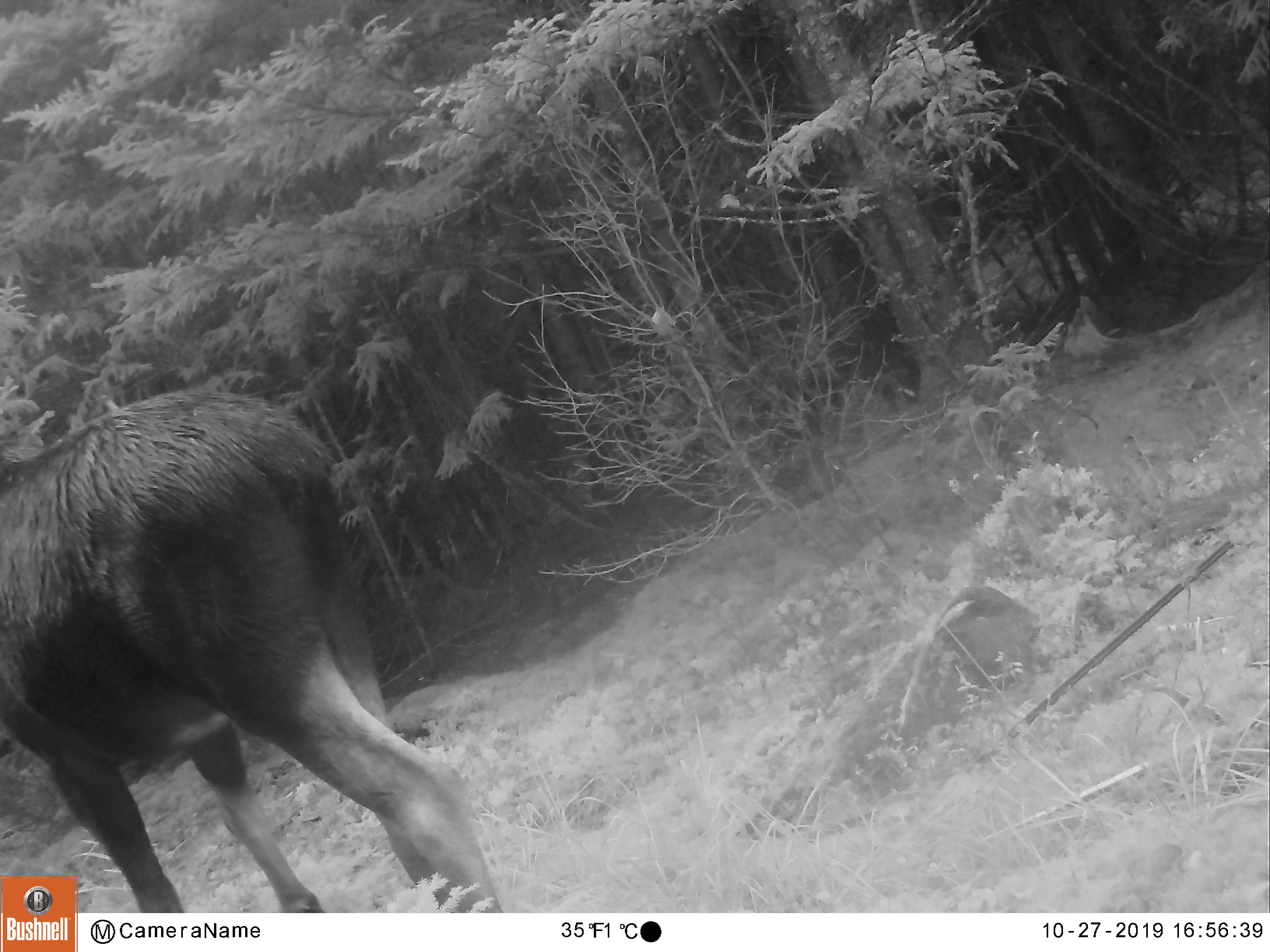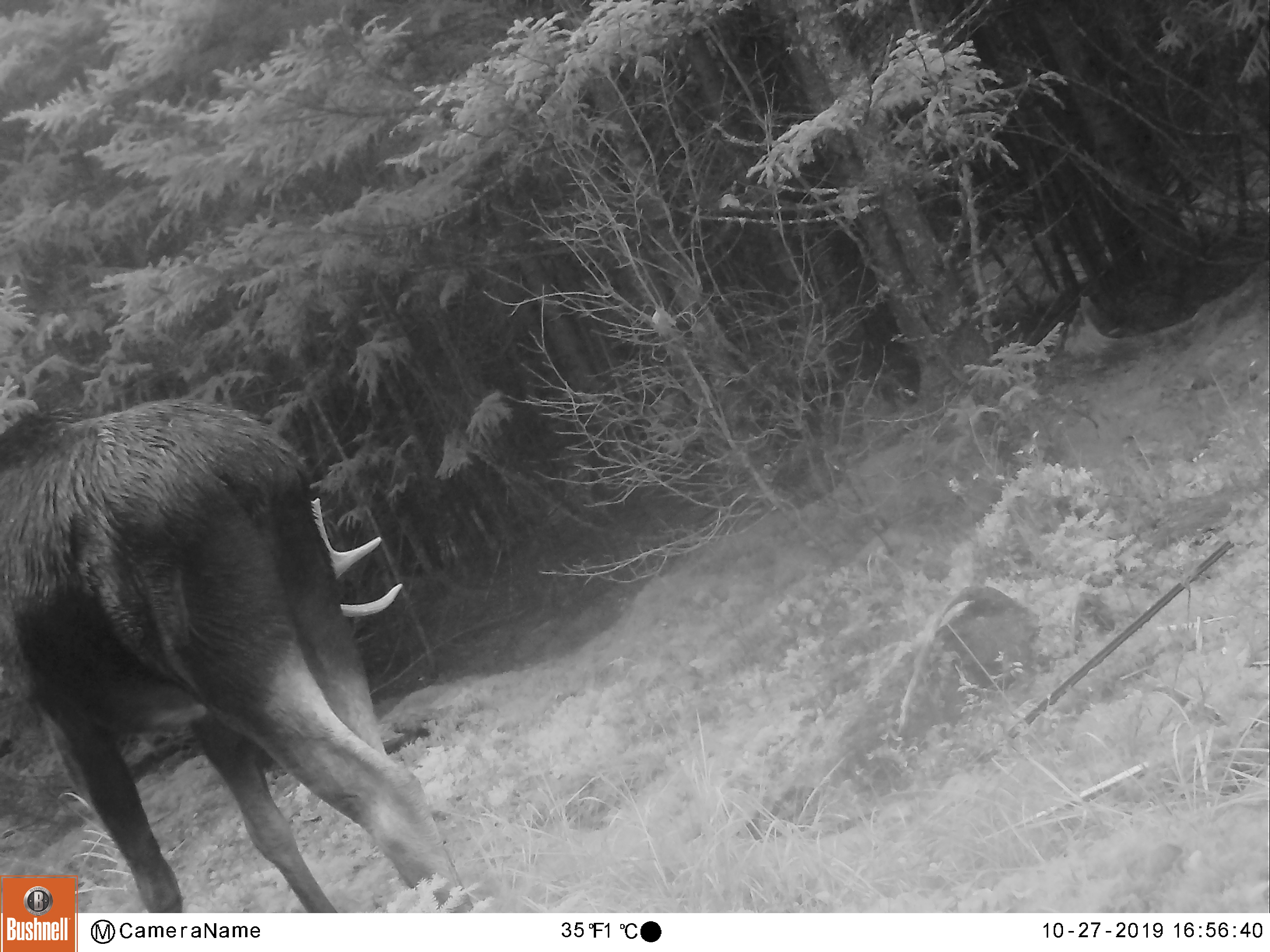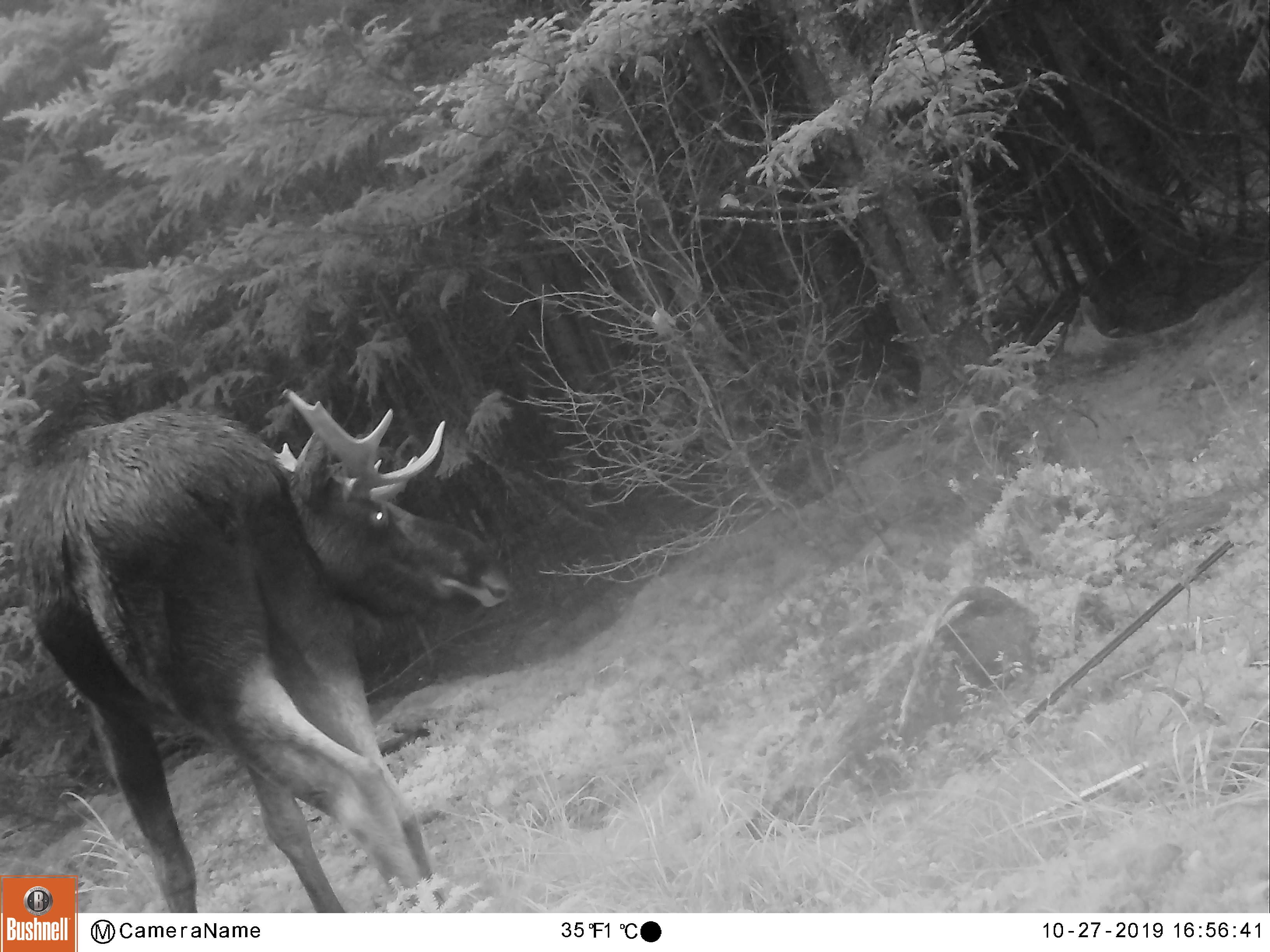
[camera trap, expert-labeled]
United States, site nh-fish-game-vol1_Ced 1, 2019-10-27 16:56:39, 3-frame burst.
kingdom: Animalia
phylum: Chordata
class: Mammalia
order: Artiodactyla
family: Cervidae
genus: Alces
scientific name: Alces alces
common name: moose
Moose (Alces alces).